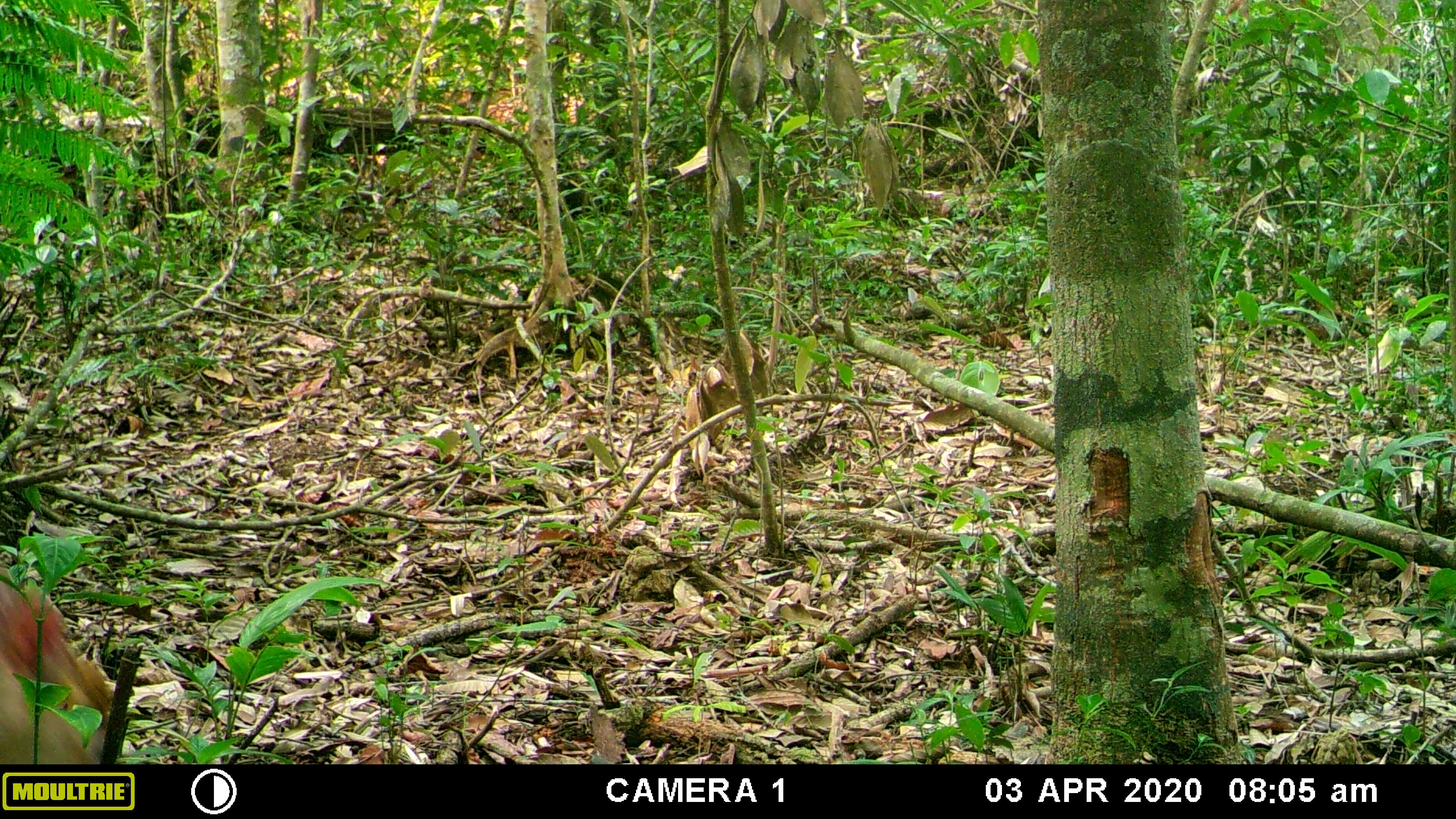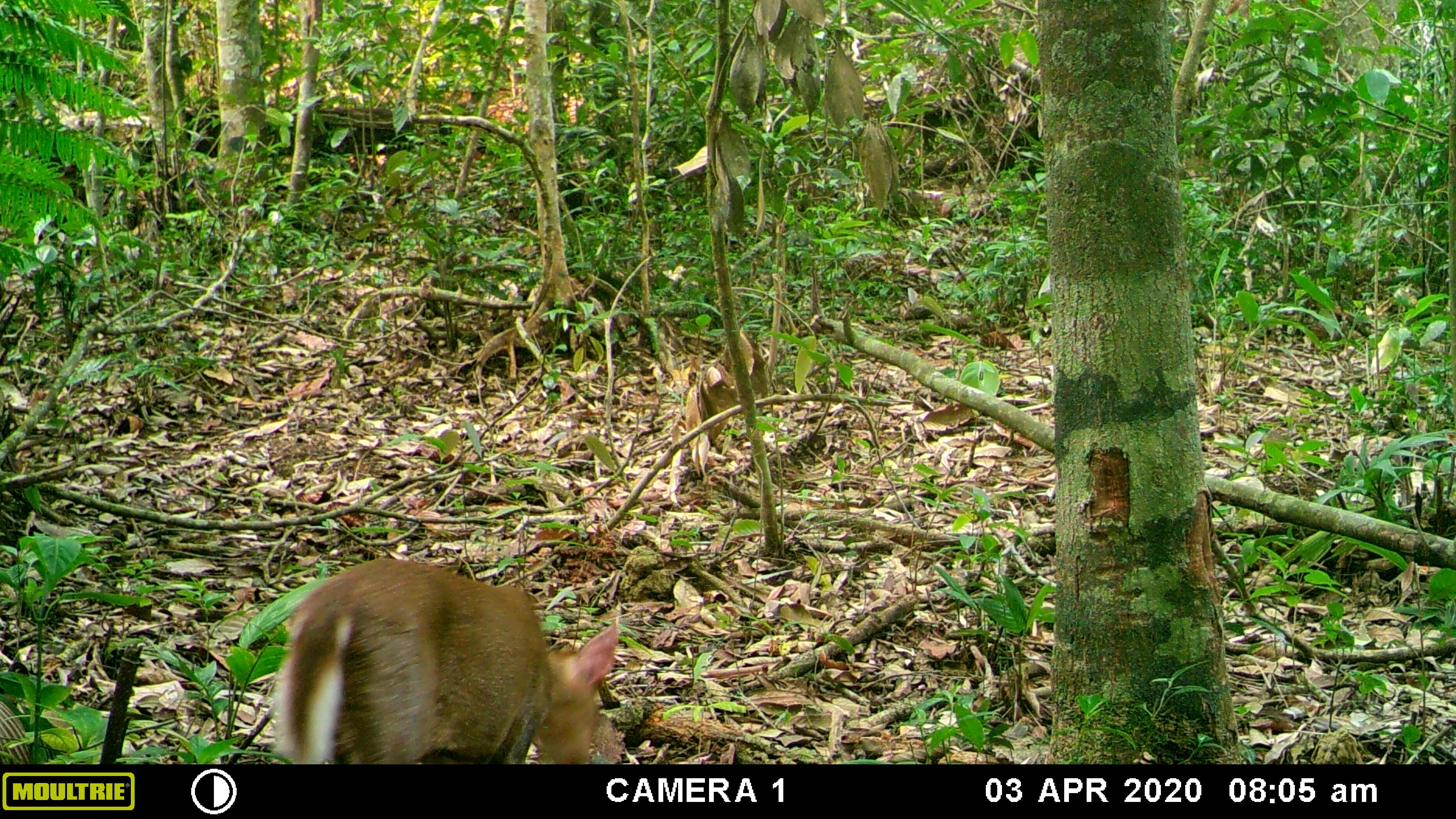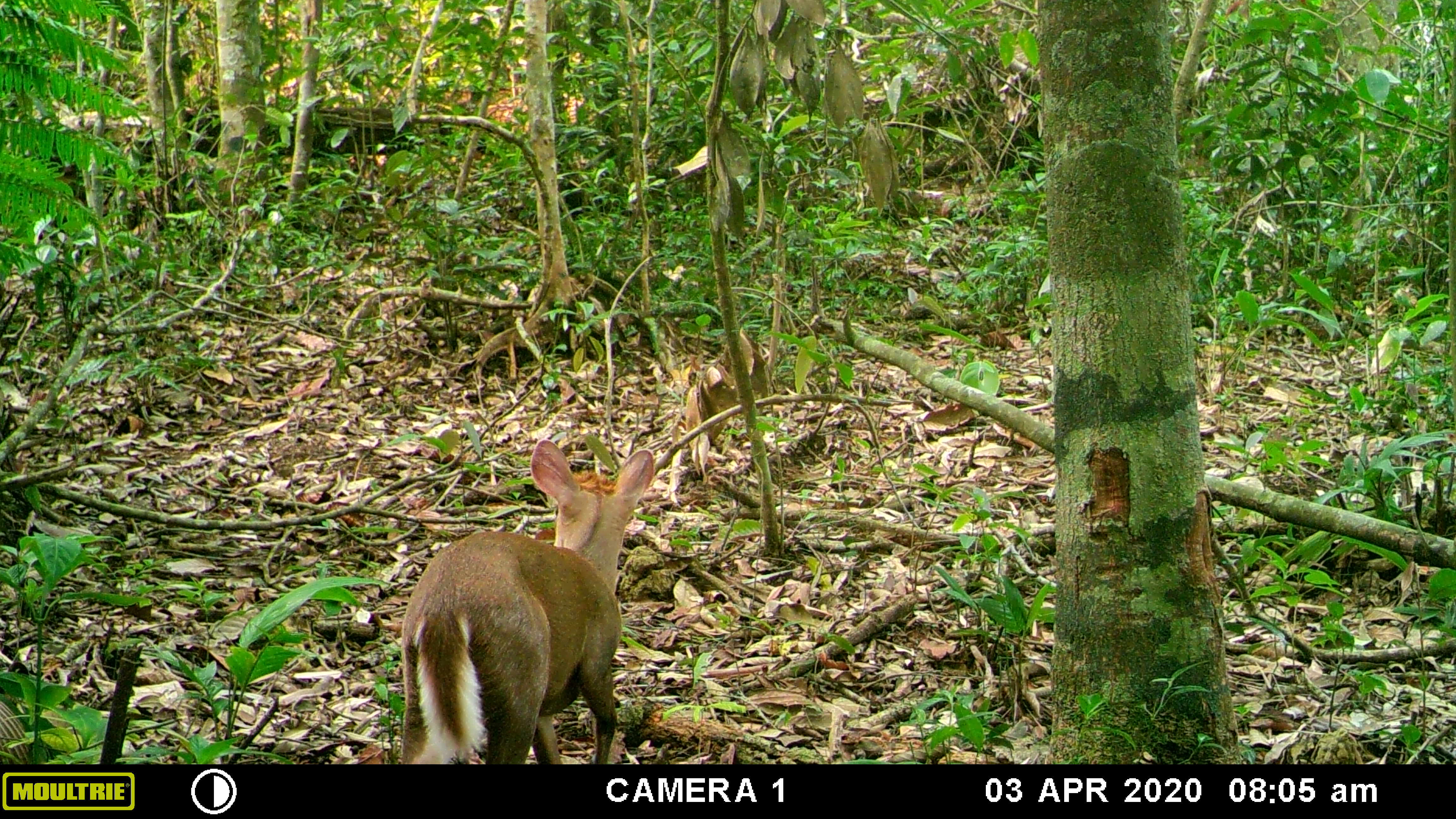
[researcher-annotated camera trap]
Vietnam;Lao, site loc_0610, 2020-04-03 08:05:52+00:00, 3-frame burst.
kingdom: Animalia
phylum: Chordata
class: Mammalia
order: Artiodactyla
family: Cervidae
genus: Muntiacus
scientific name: Muntiacus rooseveltorum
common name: roosevelt's muntjac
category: roosevelts muntjac group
Roosevelts muntjac group (roosevelt's muntjac) (Muntiacus rooseveltorum). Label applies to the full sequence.